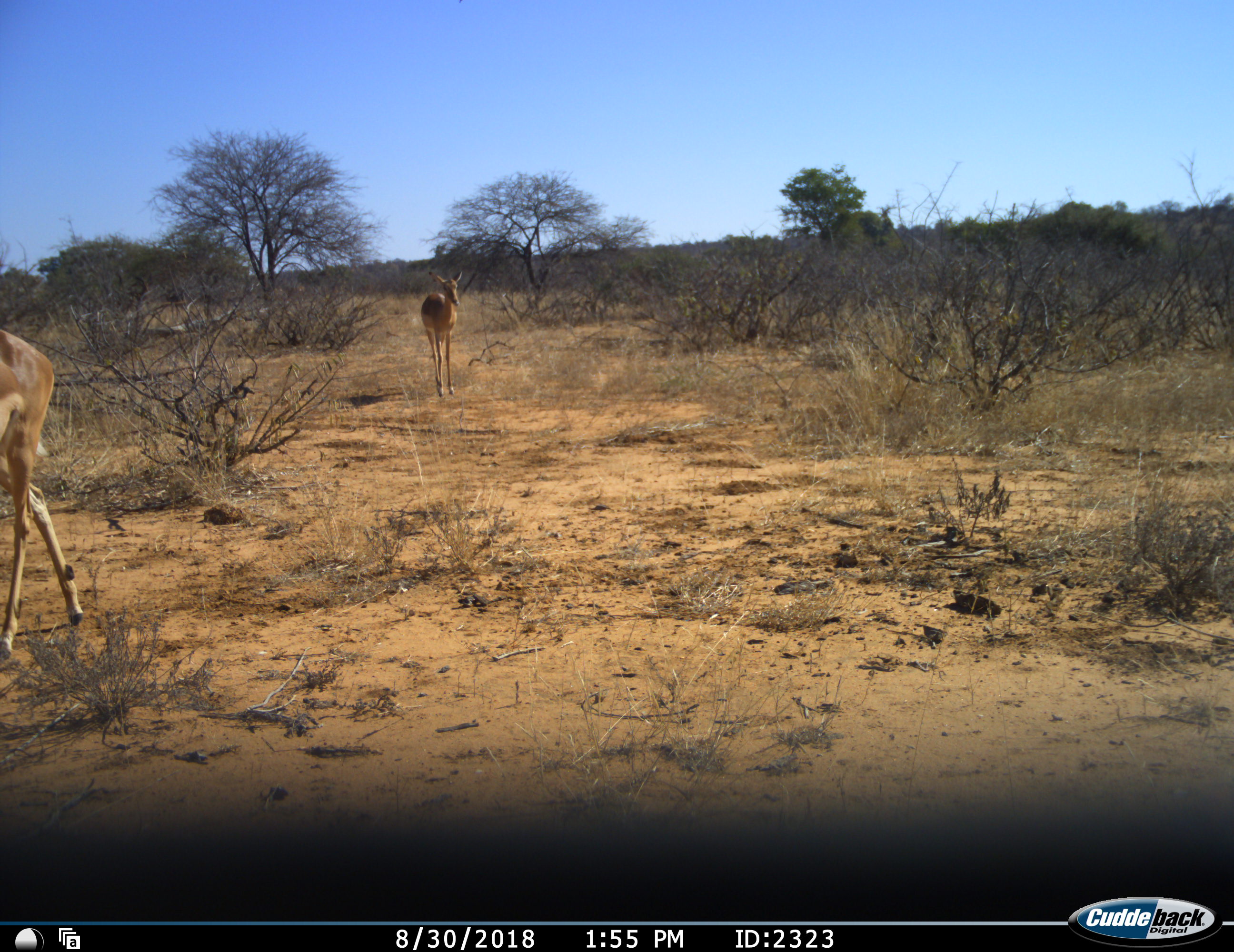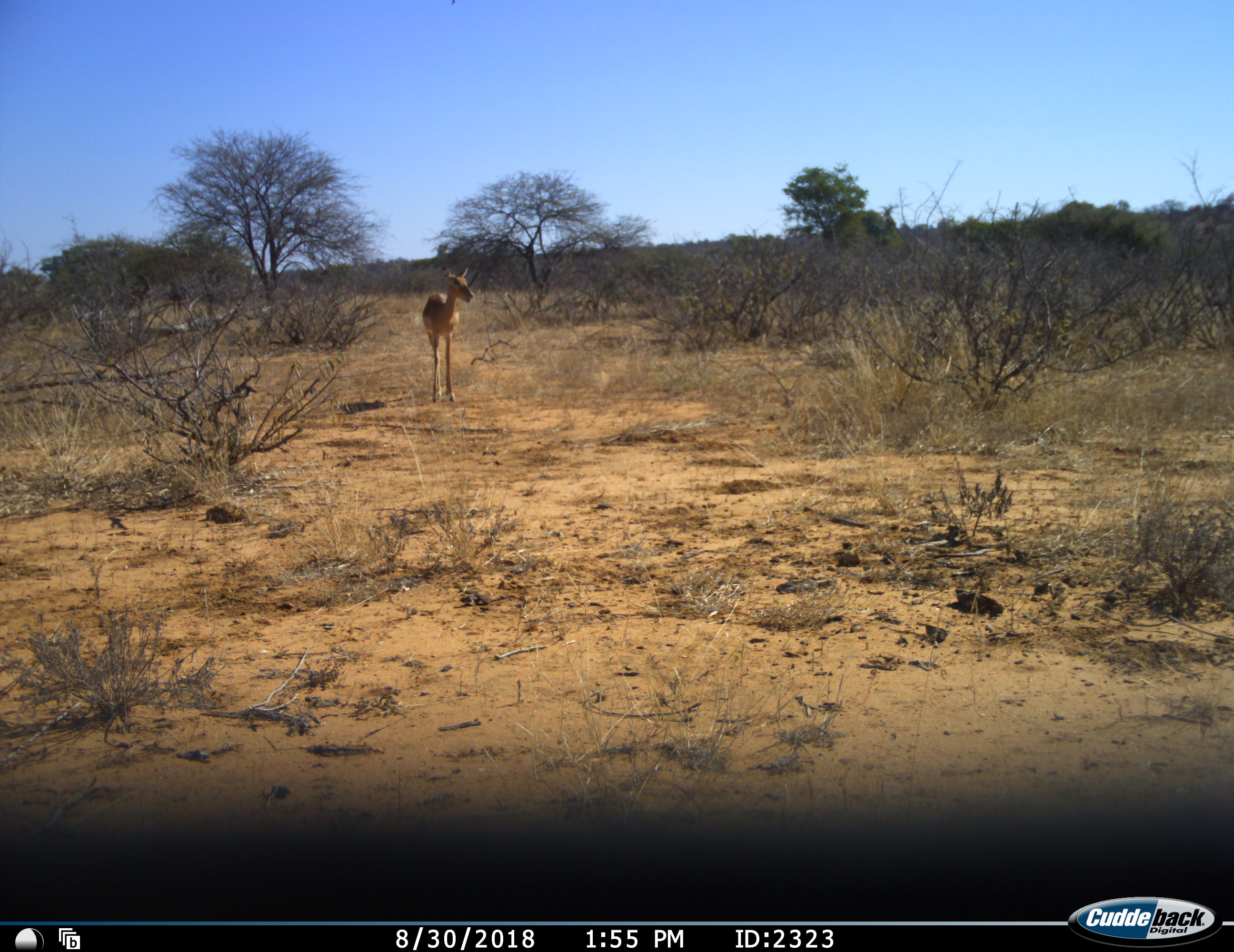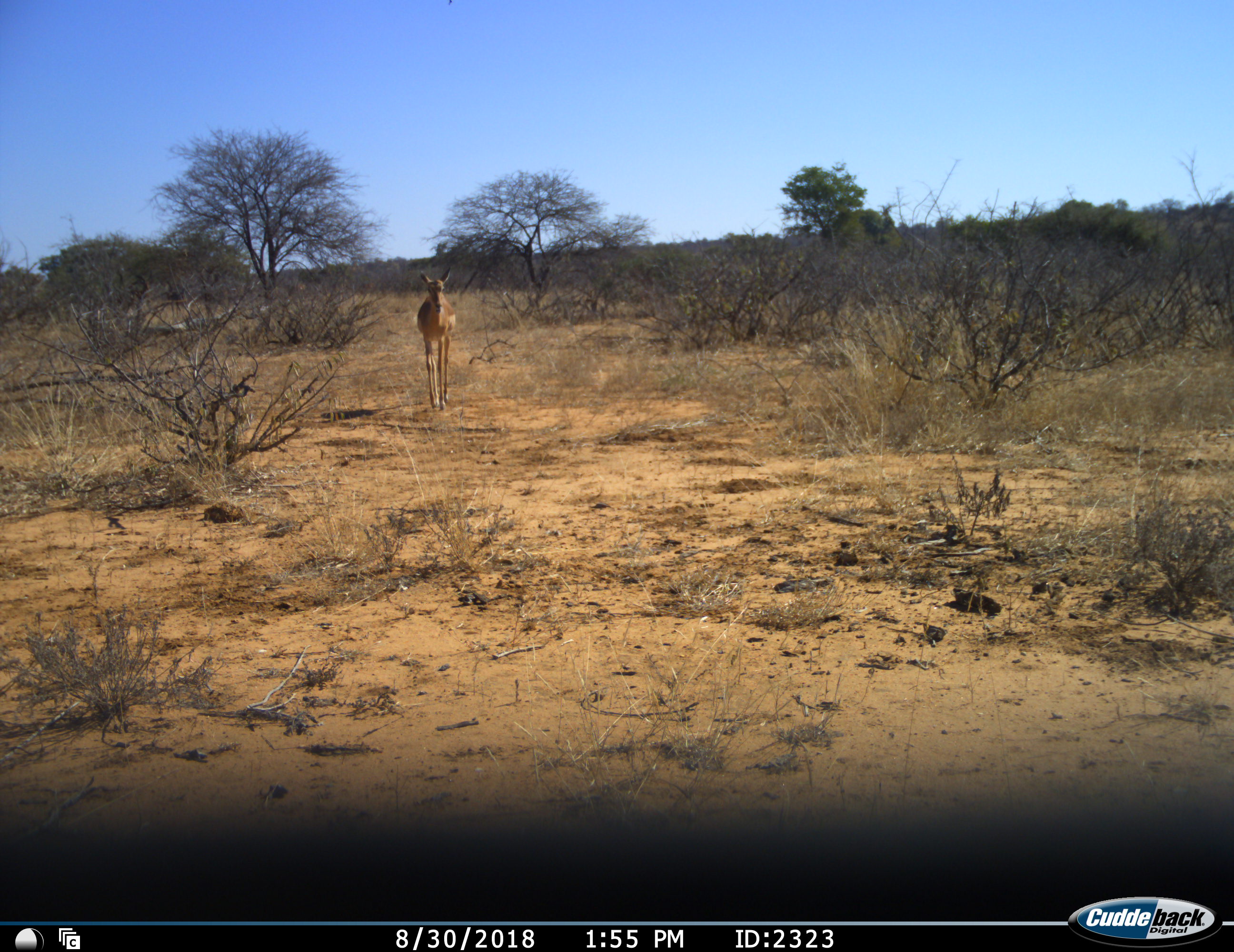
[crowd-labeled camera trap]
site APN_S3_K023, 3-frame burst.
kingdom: Animalia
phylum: Chordata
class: Mammalia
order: Artiodactyla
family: Bovidae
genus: Aepyceros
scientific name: Aepyceros melampus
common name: impala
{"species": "impala (Aepyceros melampus)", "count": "2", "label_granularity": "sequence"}